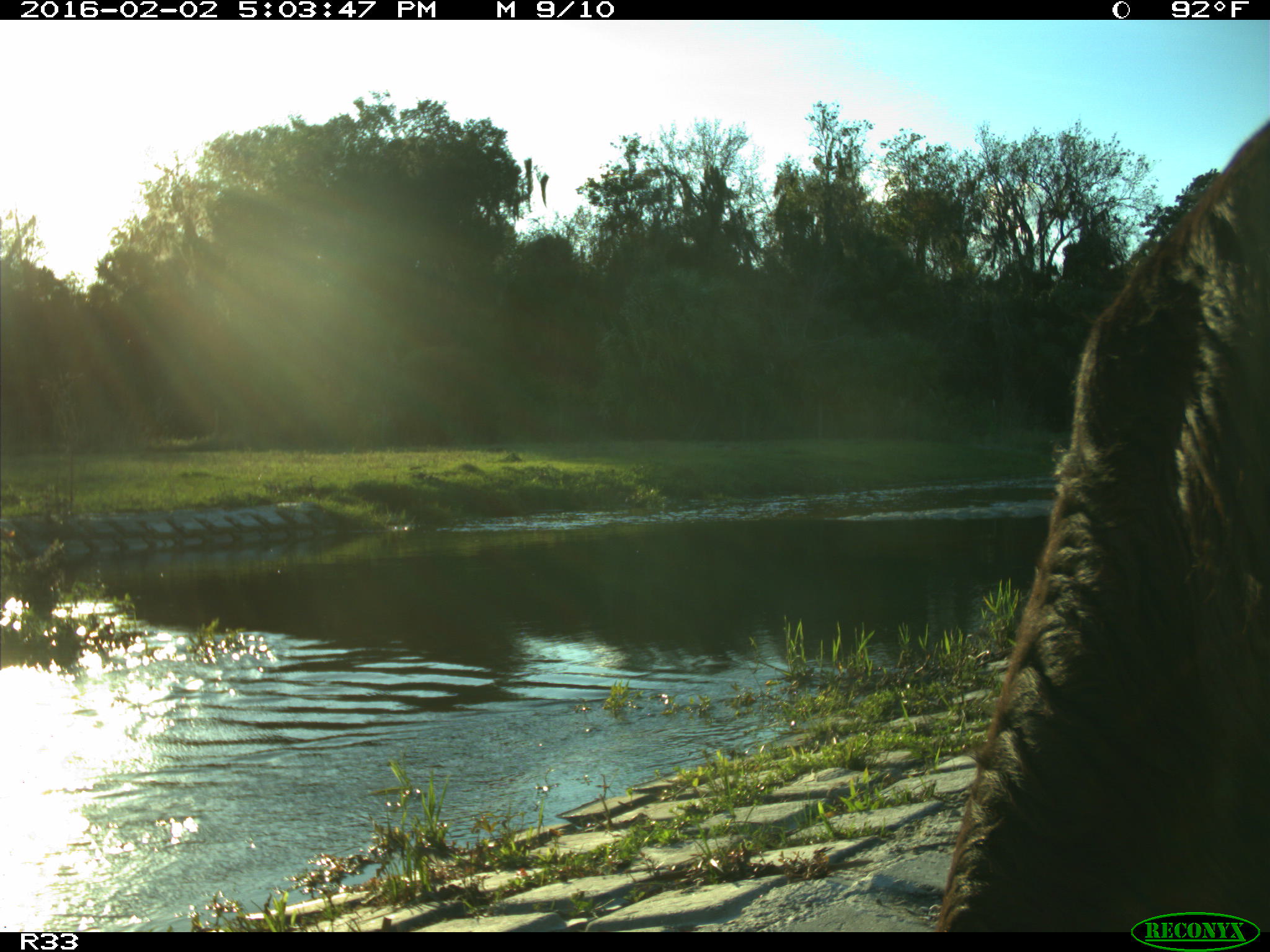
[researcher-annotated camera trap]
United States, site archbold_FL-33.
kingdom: Animalia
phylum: Chordata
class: Mammalia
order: Artiodactyla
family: Bovidae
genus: Bos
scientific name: Bos taurus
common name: domestic cow